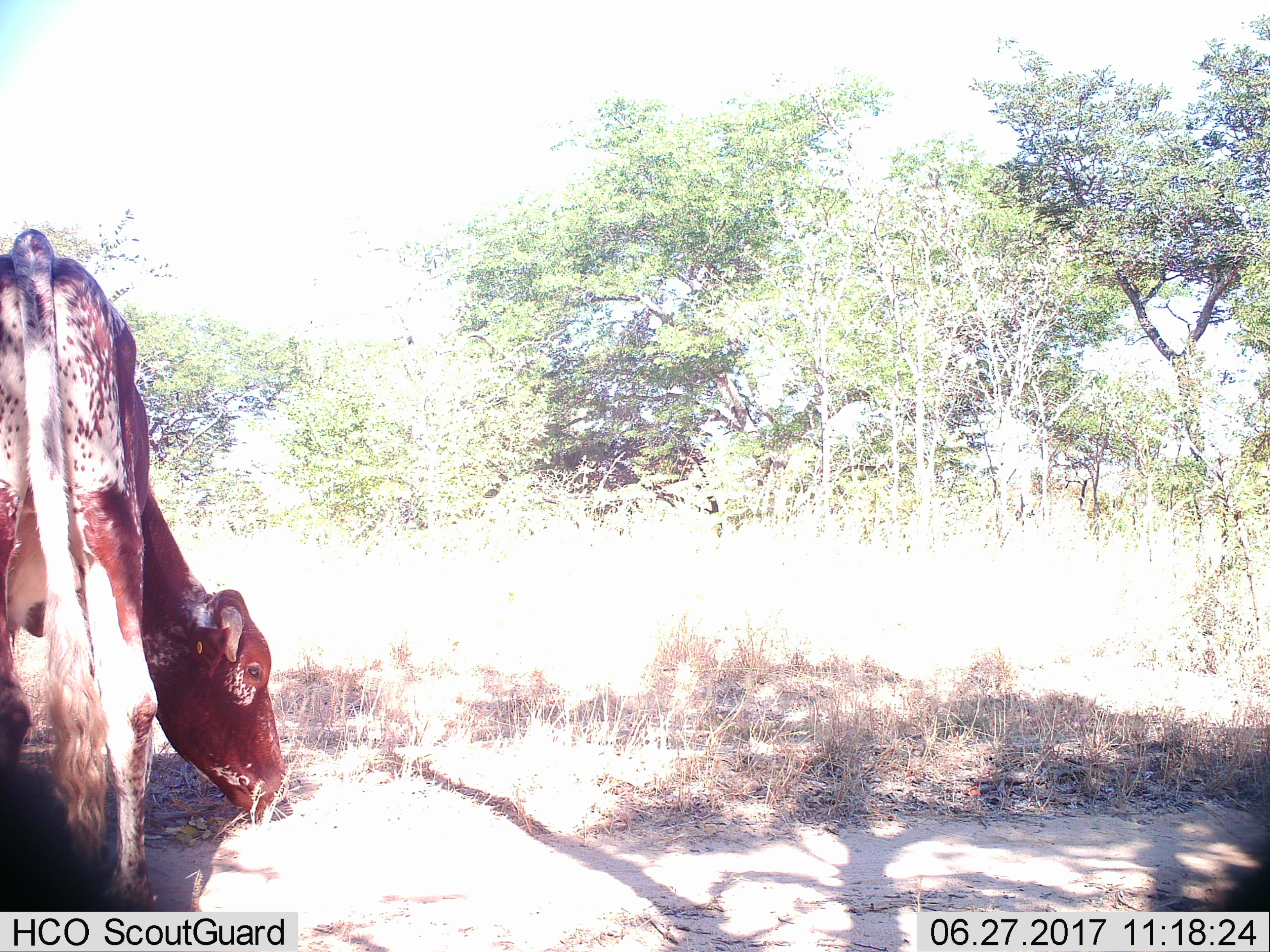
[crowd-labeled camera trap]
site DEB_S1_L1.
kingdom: Animalia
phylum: Chordata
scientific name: Vertebrata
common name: domestic animal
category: domesticanimal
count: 1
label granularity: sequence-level